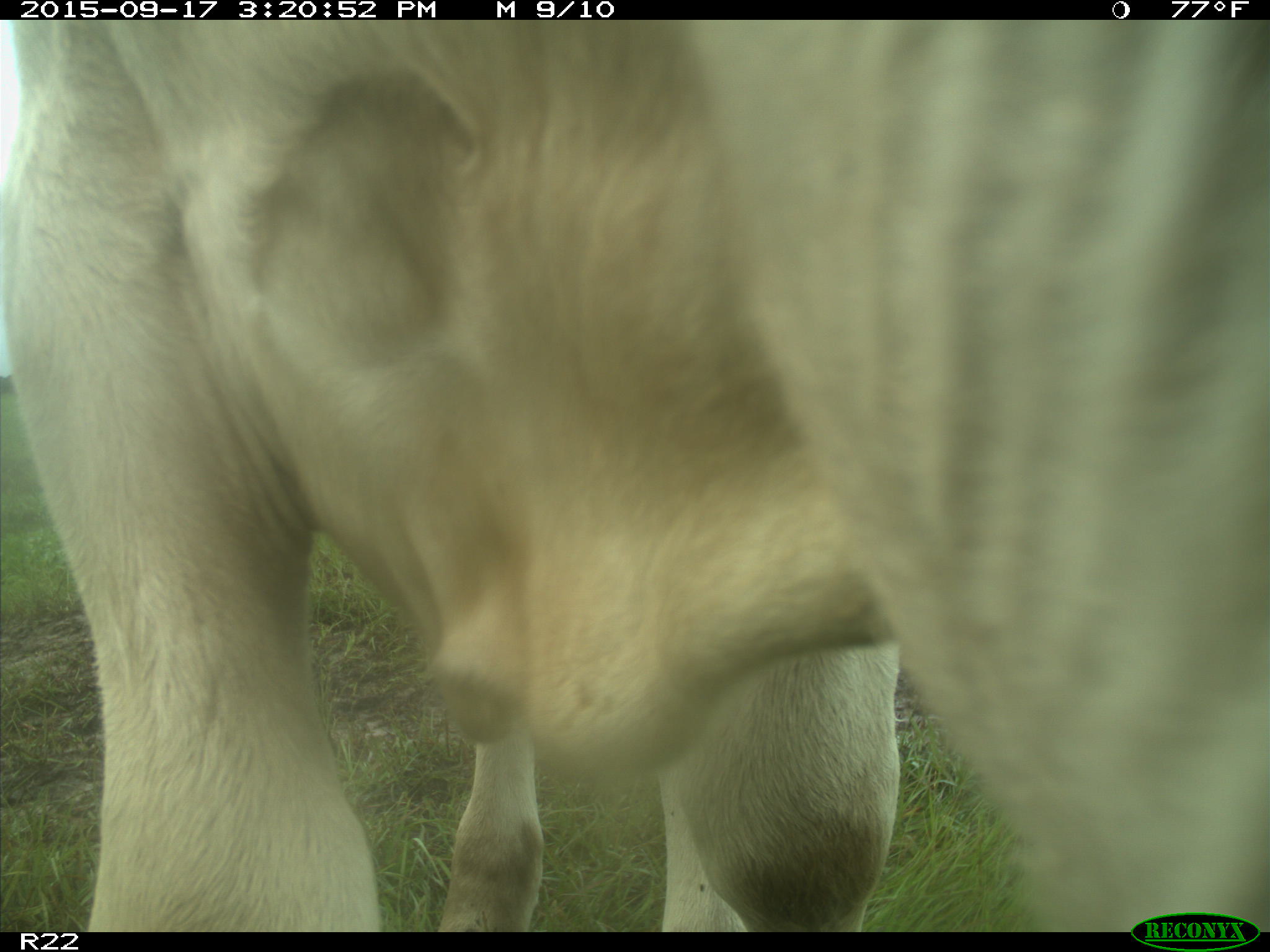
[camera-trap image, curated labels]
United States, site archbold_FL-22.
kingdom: Animalia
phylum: Chordata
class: Mammalia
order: Artiodactyla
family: Bovidae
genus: Bos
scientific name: Bos taurus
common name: domestic cow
Bos taurus (domestic cow).